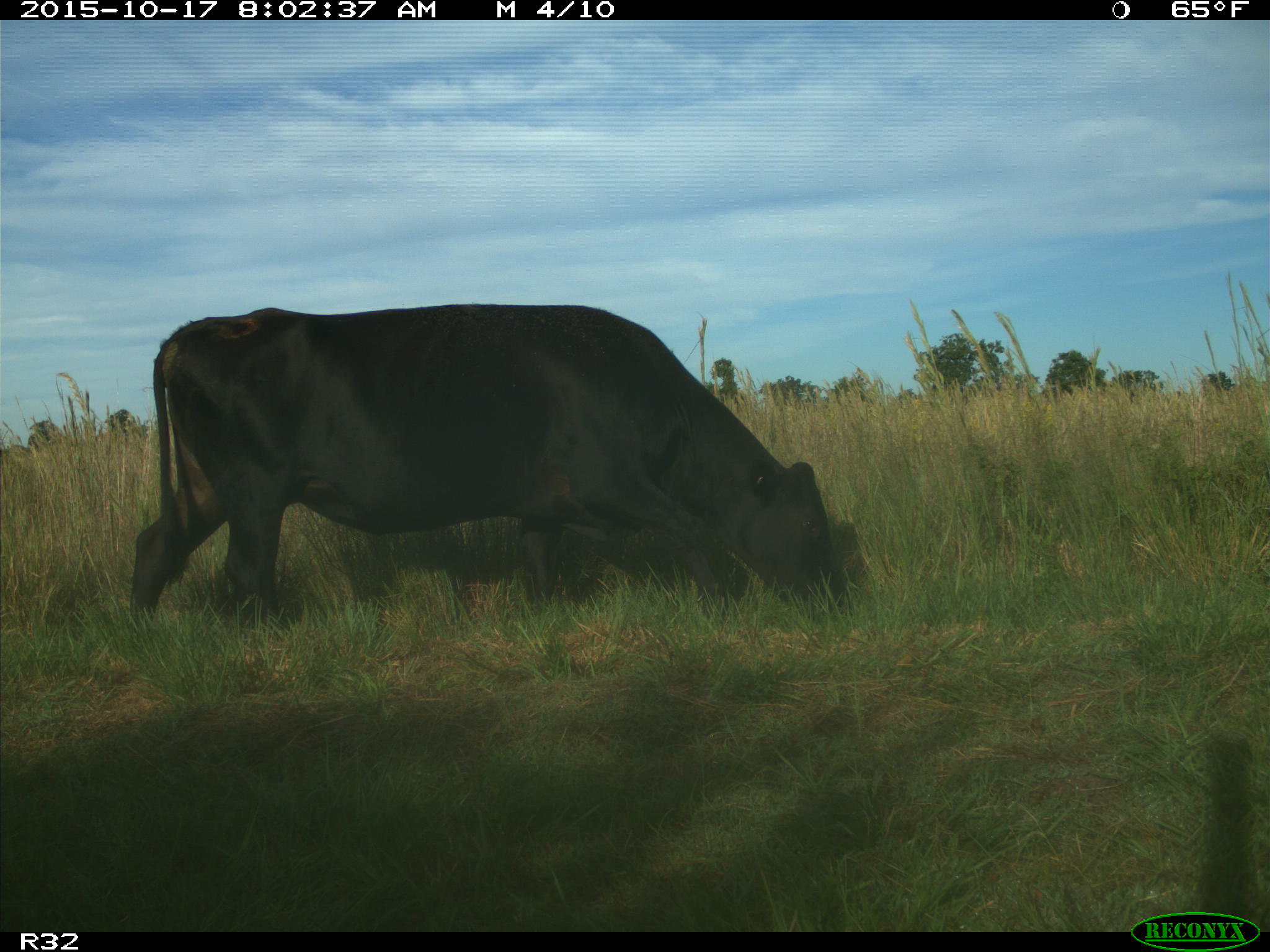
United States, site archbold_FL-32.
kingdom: Animalia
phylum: Chordata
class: Mammalia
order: Artiodactyla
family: Bovidae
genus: Bos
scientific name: Bos taurus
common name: domestic cow